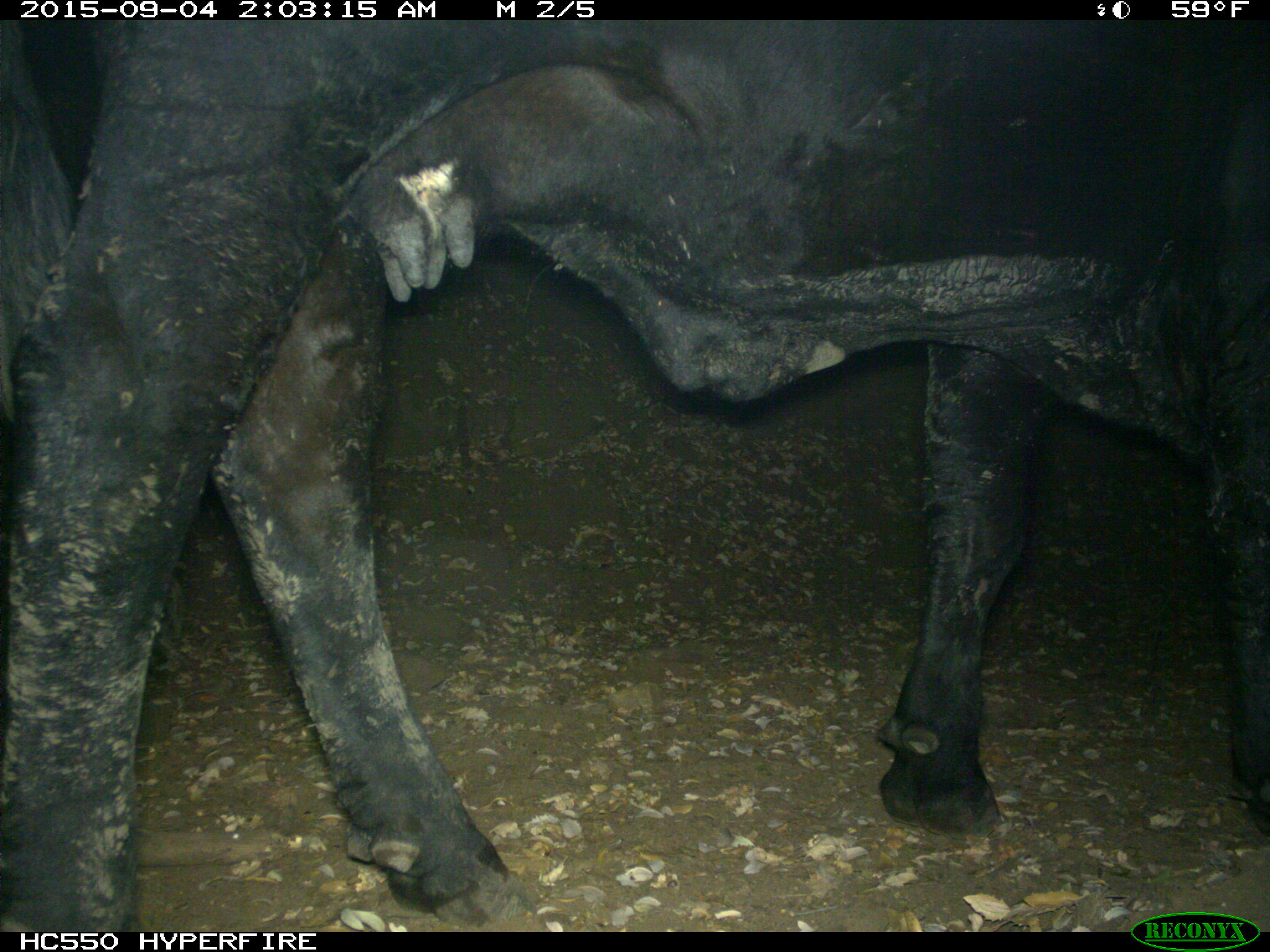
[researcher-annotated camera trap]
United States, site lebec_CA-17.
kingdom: Animalia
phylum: Chordata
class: Mammalia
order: Artiodactyla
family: Bovidae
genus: Bos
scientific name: Bos taurus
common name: domestic cow